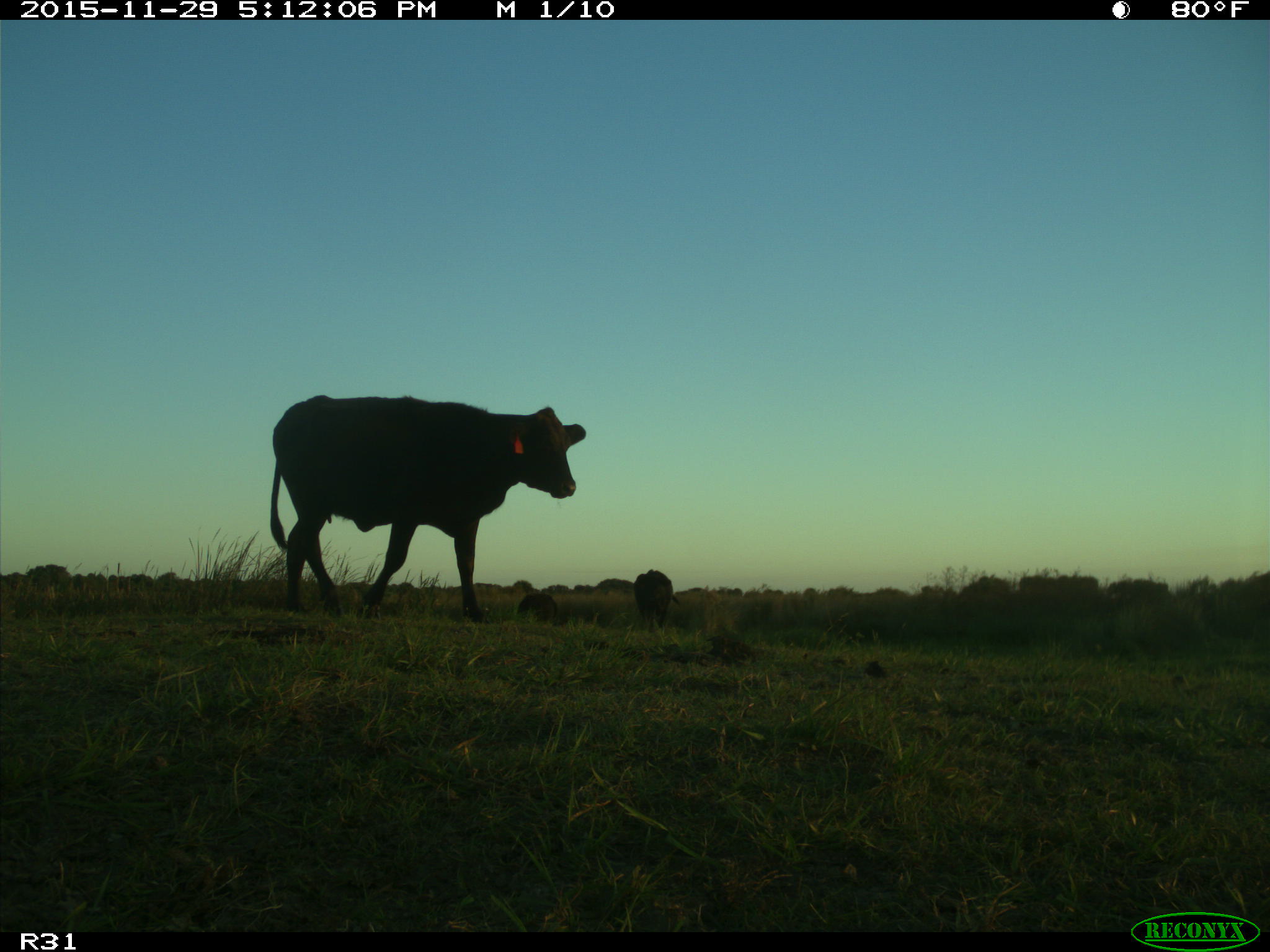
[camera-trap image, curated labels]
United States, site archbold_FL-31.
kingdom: Animalia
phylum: Chordata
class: Mammalia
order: Artiodactyla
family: Bovidae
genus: Bos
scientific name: Bos taurus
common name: domestic cow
Bos taurus (domestic cow).